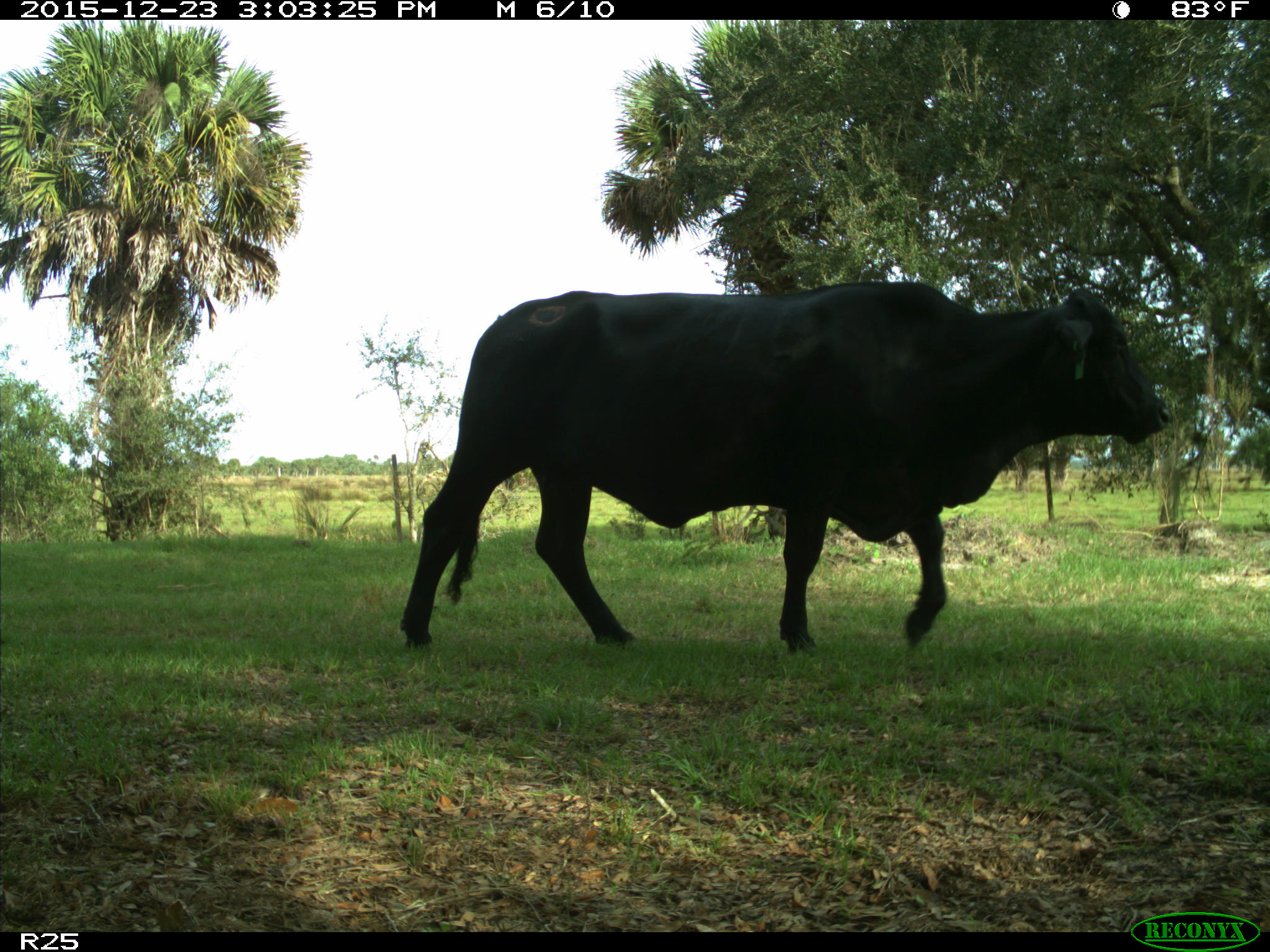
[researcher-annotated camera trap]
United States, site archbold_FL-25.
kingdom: Animalia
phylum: Chordata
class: Mammalia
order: Artiodactyla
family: Bovidae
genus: Bos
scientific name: Bos taurus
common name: domestic cow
Bos taurus (domestic cow).